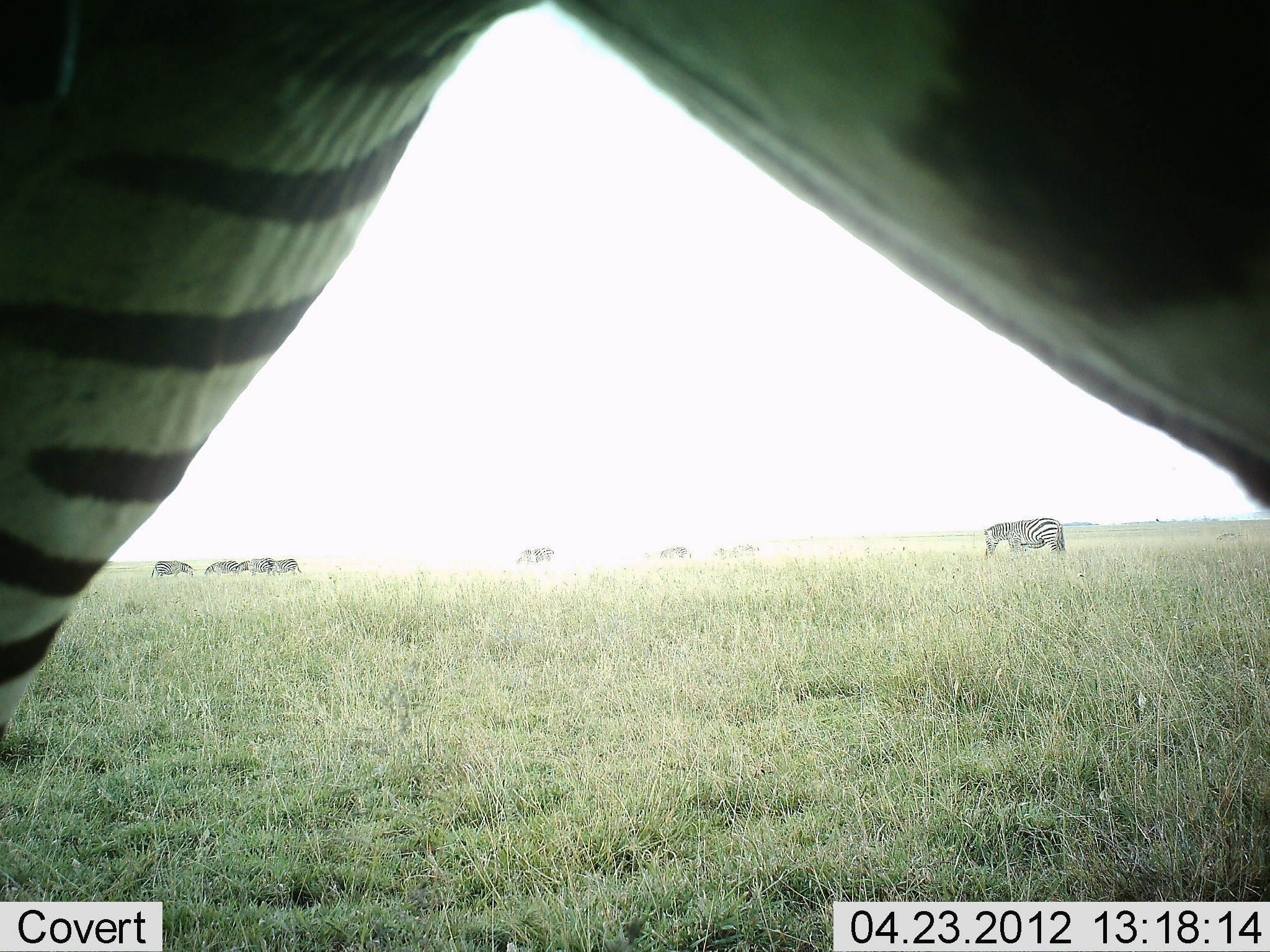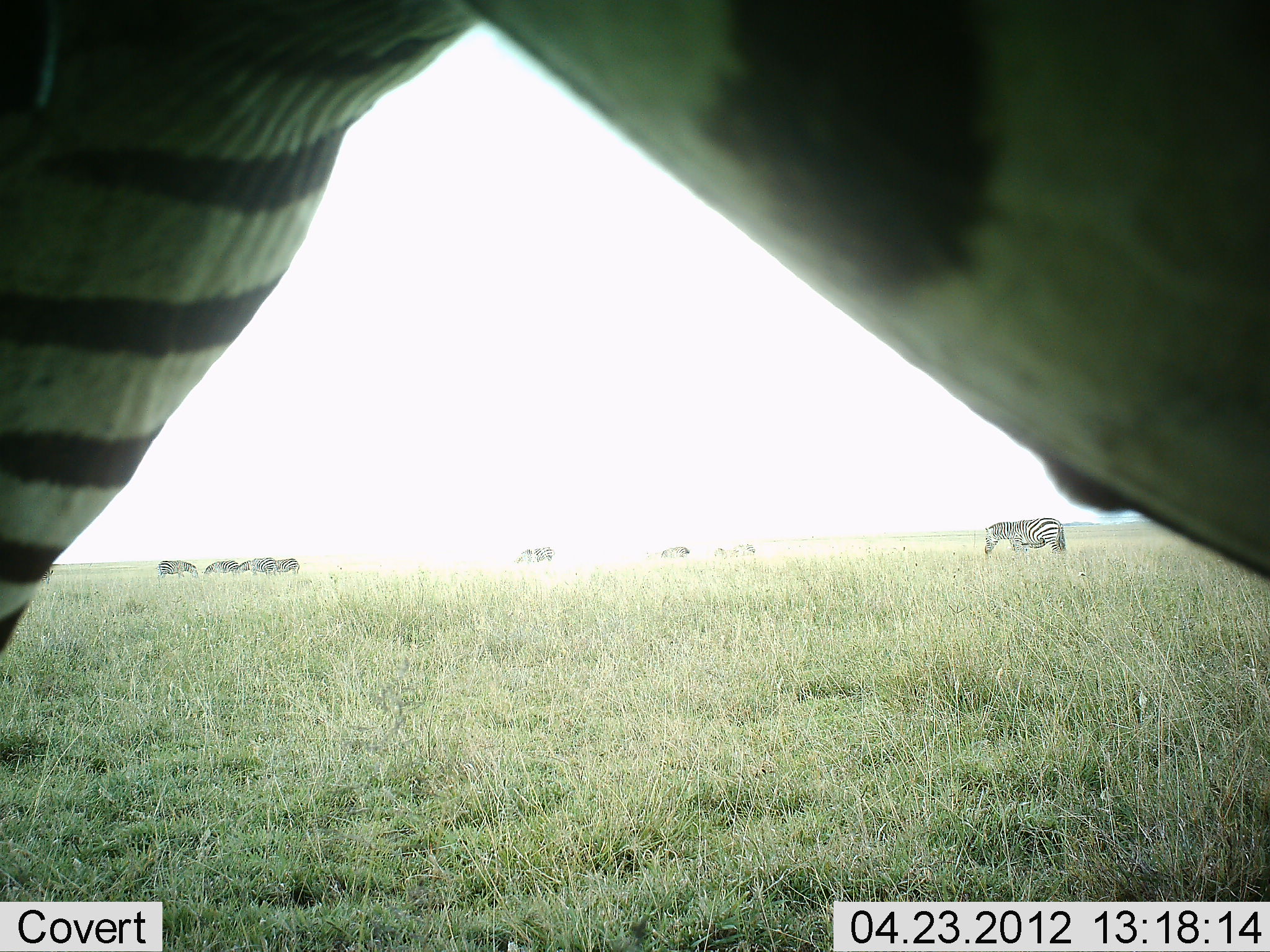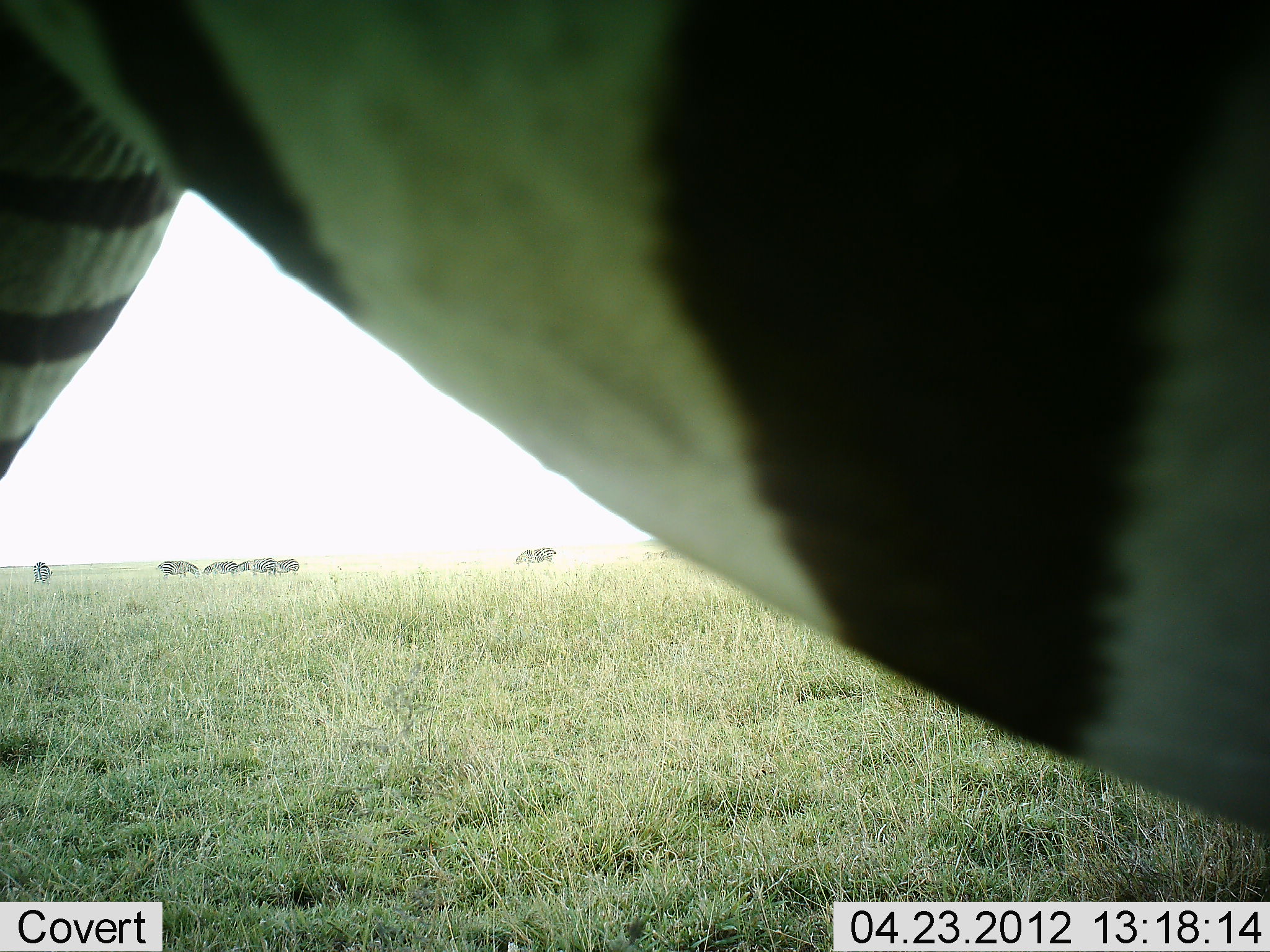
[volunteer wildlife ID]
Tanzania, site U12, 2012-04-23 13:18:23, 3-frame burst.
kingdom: Animalia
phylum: Chordata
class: Mammalia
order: Perissodactyla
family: Equidae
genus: Equus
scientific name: Equus quagga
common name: plains zebra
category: zebra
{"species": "zebra (plains zebra) (Equus quagga)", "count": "7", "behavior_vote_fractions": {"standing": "73%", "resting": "5%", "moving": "23%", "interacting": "0%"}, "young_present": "0%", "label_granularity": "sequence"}